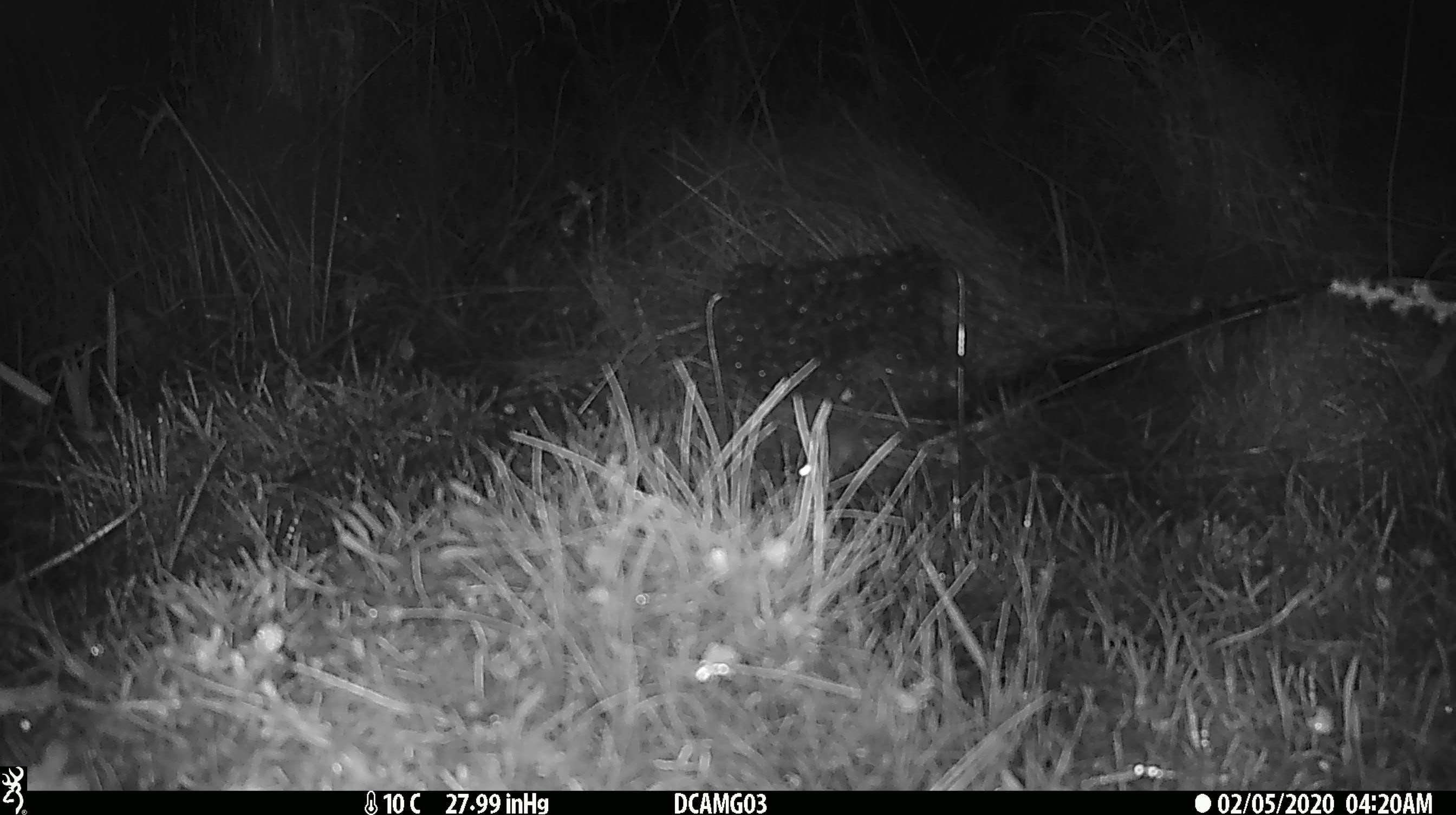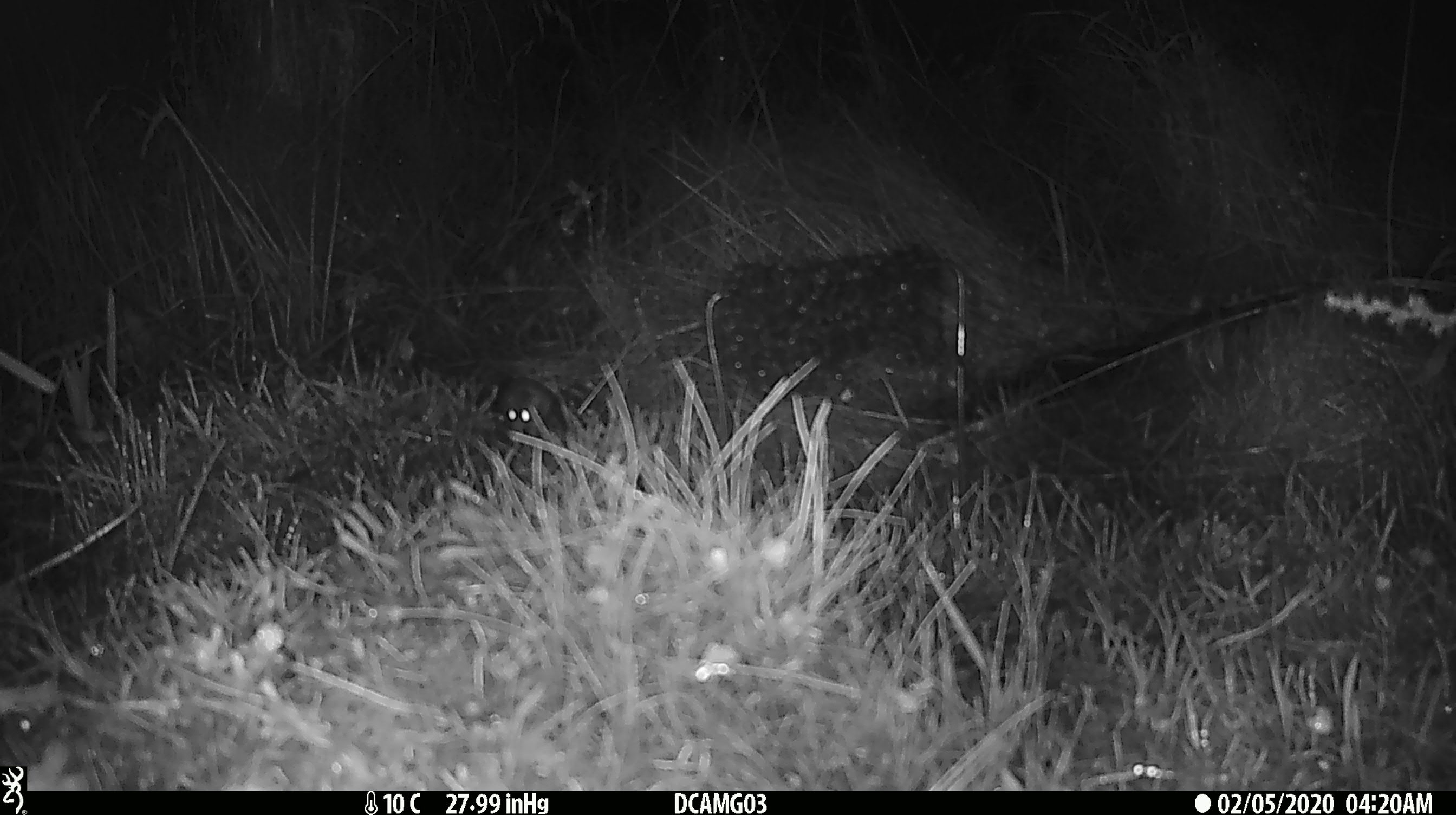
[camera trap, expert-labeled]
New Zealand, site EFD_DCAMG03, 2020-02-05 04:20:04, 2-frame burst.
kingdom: Animalia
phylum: Chordata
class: Mammalia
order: Rodentia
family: Muridae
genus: Mus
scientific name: Mus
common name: mouse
Mouse (Mus).